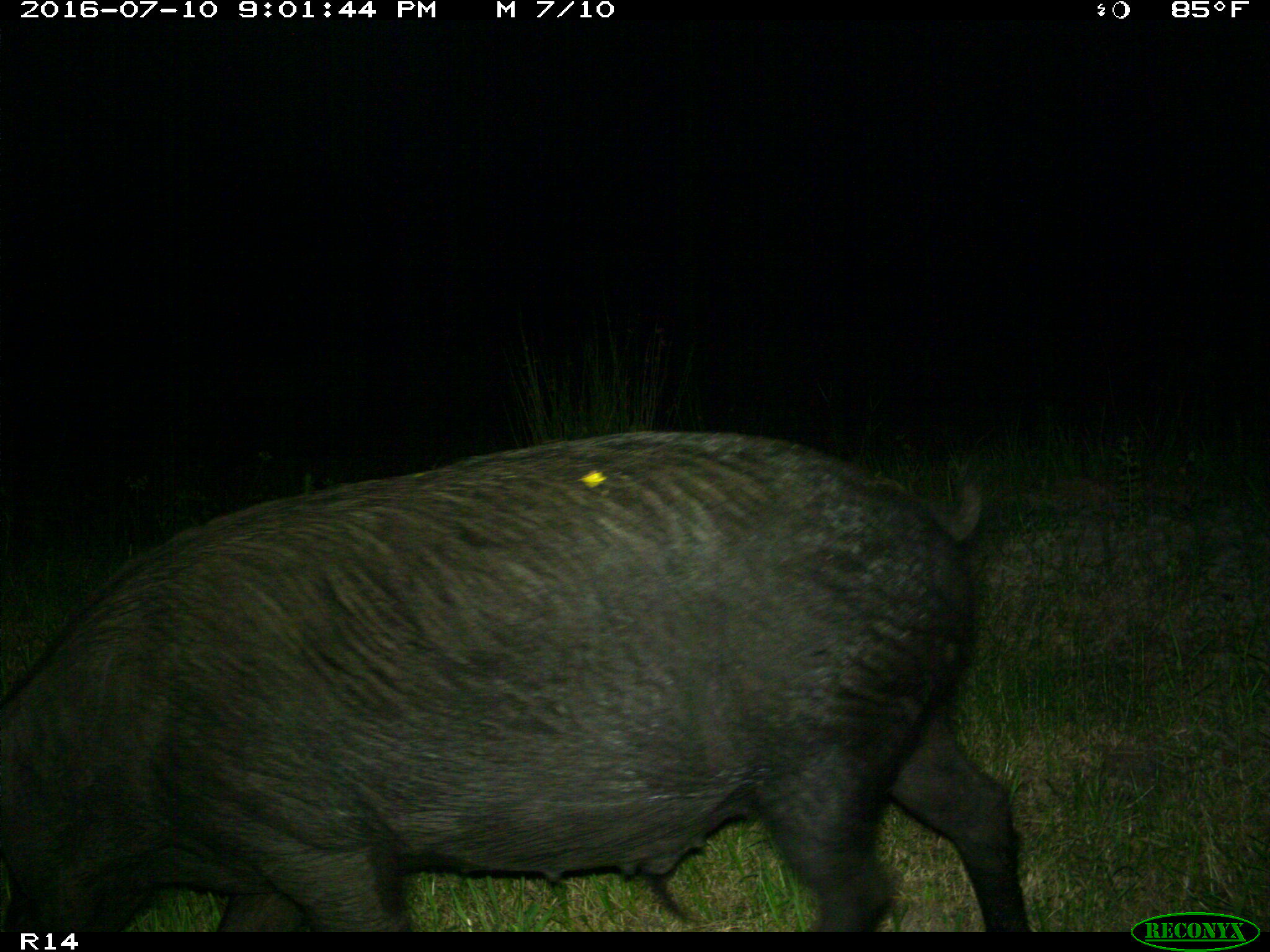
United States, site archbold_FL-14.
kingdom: Animalia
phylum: Chordata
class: Mammalia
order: Artiodactyla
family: Suidae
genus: Sus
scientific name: Sus scrofa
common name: wild boar